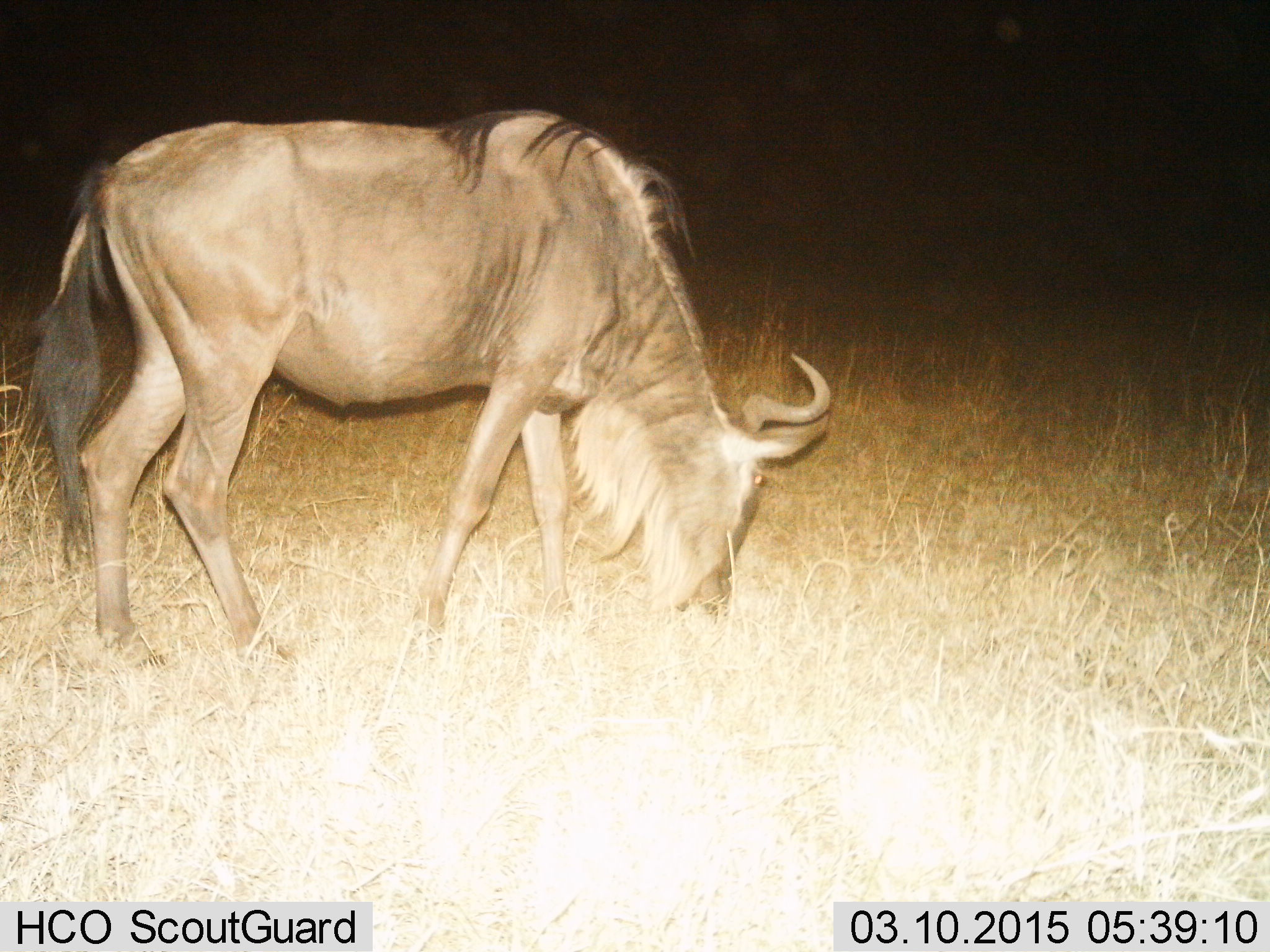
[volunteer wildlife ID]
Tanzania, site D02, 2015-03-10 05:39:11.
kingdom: Animalia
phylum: Chordata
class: Mammalia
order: Artiodactyla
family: Bovidae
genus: Connochaetes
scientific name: Connochaetes taurinus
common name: blue wildebeest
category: wildebeest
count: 1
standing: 20%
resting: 0%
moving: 20%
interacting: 0%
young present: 0%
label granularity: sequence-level